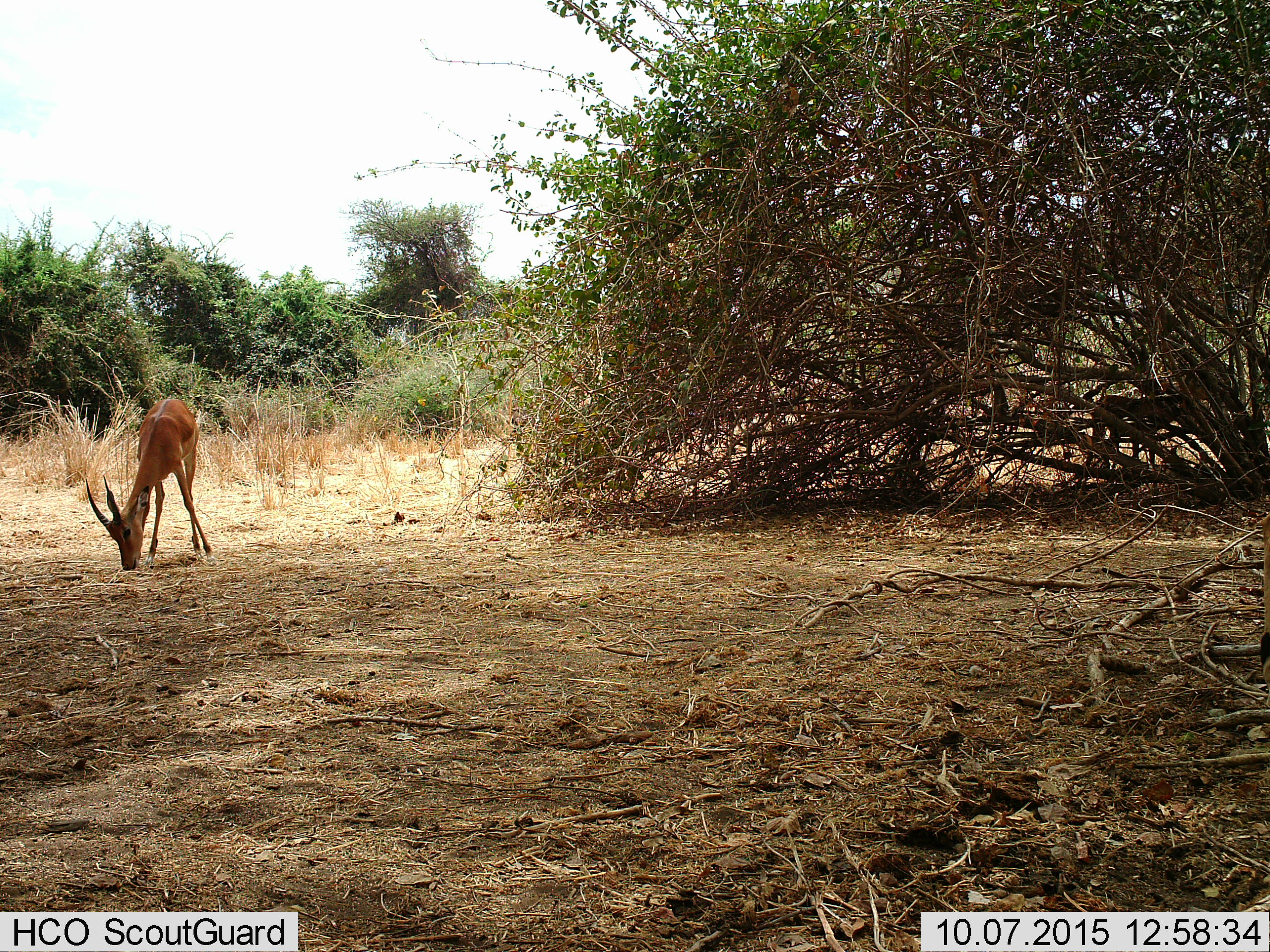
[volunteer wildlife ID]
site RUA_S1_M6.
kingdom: Animalia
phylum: Chordata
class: Mammalia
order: Artiodactyla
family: Bovidae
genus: Aepyceros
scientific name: Aepyceros melampus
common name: impala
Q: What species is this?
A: Impala (Aepyceros melampus).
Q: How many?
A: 1.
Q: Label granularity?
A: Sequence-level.